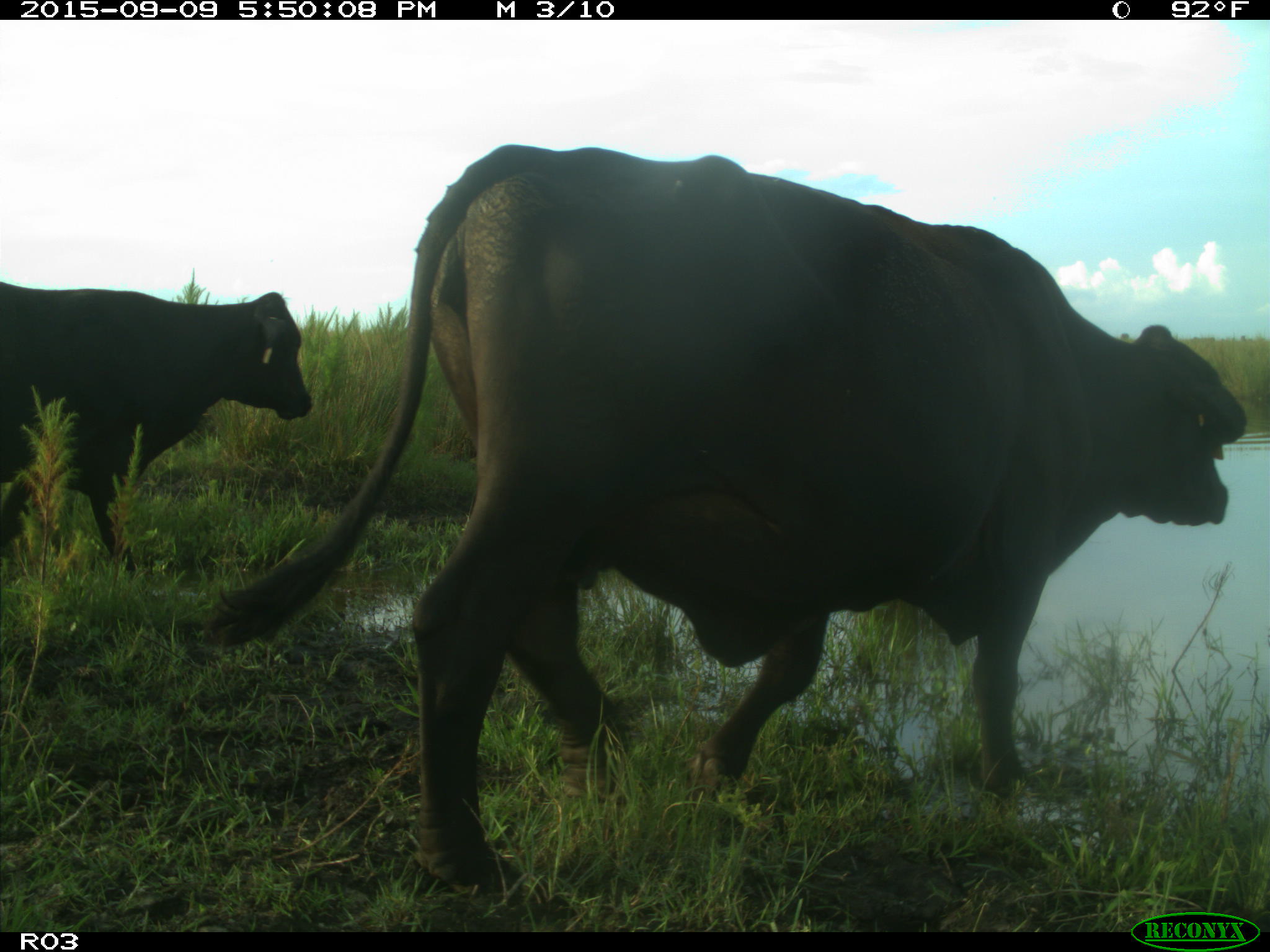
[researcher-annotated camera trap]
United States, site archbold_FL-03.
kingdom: Animalia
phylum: Chordata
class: Mammalia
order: Artiodactyla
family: Bovidae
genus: Bos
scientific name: Bos taurus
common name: domestic cow